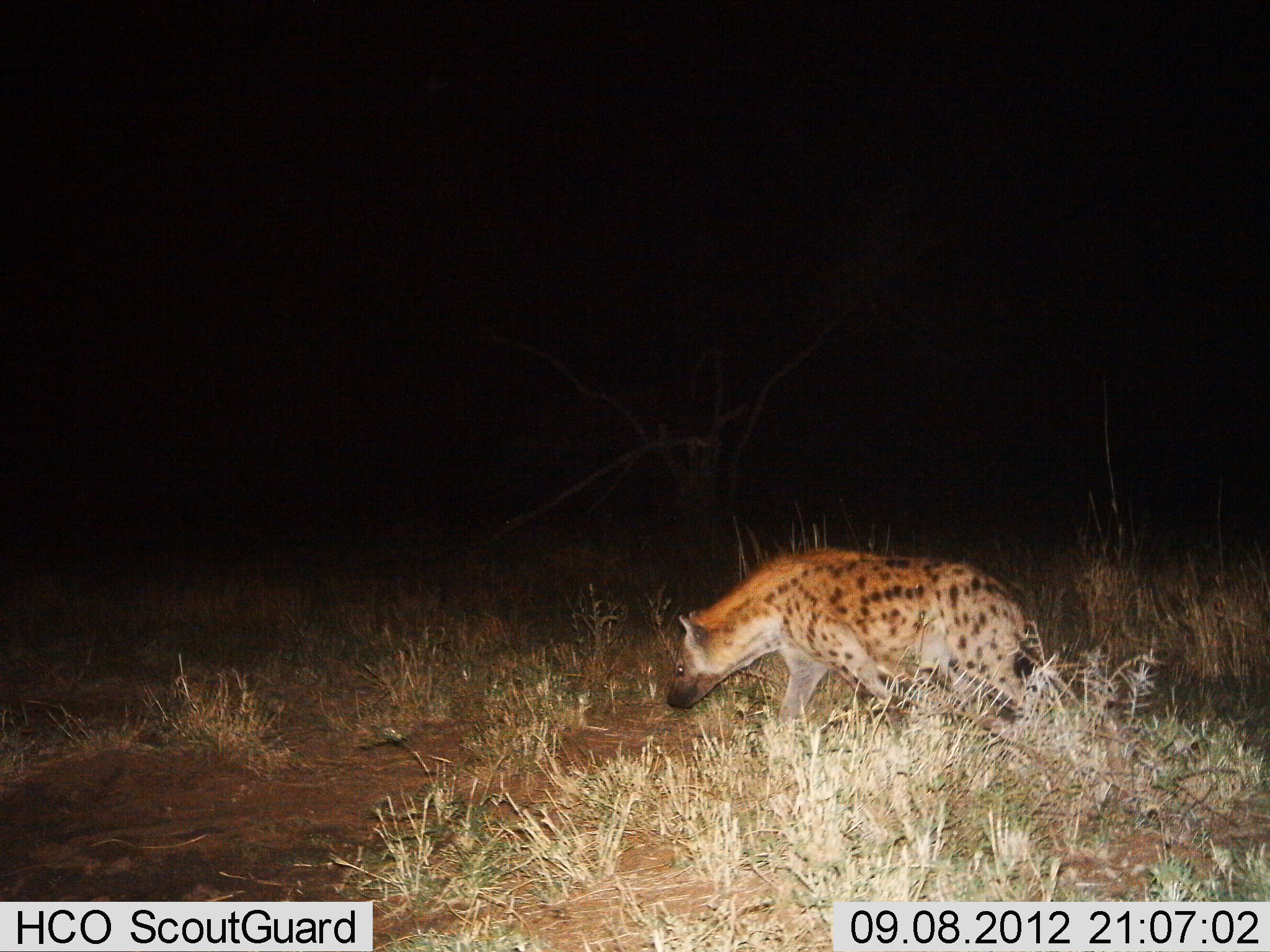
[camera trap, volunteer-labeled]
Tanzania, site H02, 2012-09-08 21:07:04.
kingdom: Animalia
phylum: Chordata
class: Mammalia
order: Carnivora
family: Hyaenidae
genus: Crocuta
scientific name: Crocuta crocuta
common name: spotted hyena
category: hyenaspotted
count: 1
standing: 10%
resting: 0%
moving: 100%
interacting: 0%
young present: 0%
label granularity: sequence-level